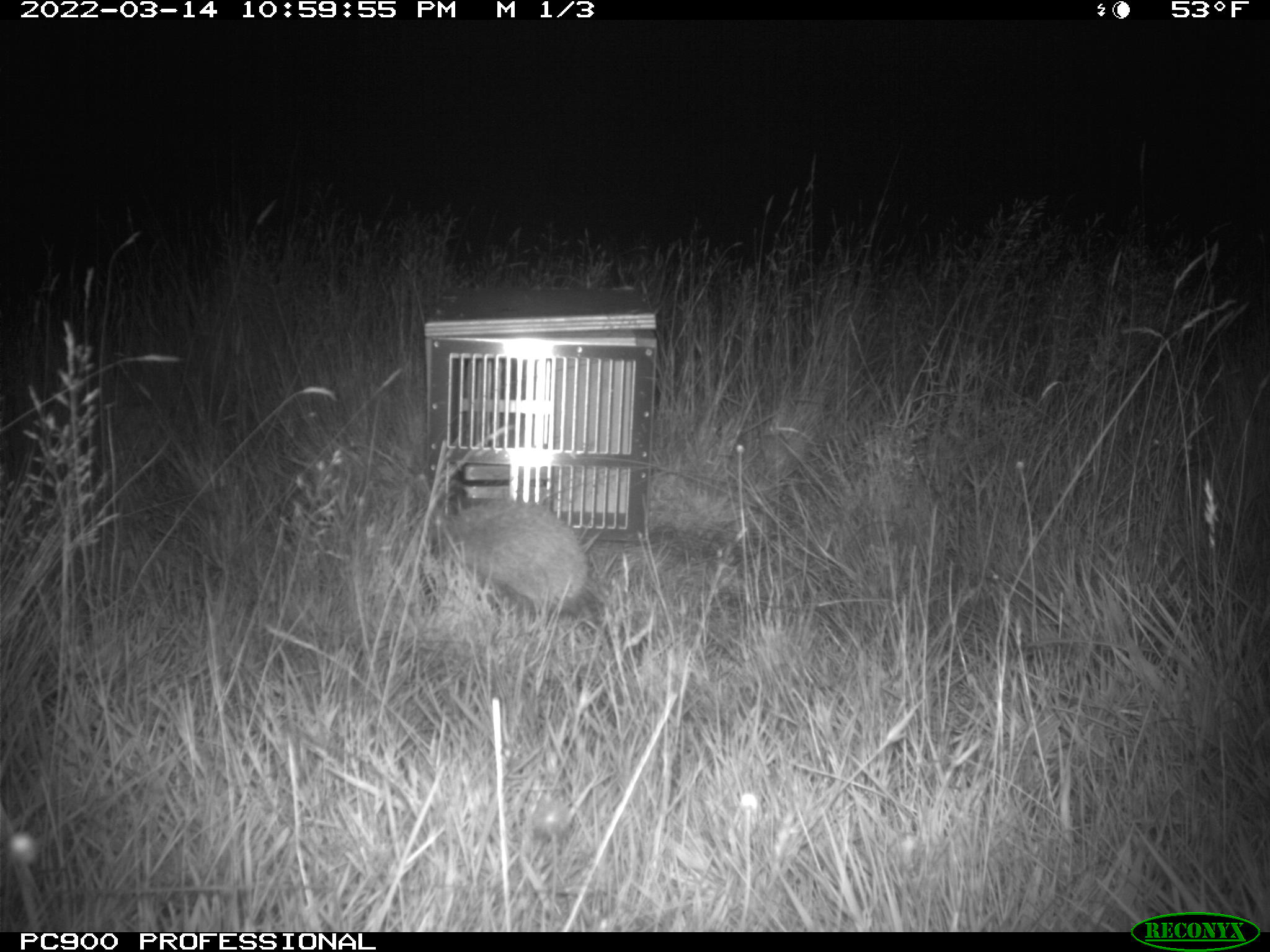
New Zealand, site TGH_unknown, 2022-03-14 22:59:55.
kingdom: Animalia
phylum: Chordata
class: Mammalia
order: Eulipotyphla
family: Erinaceidae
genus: Erinaceus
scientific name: Erinaceus europaeus europaeus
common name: european hedgehog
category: hedgehog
Hedgehog (european hedgehog) (Erinaceus europaeus europaeus).